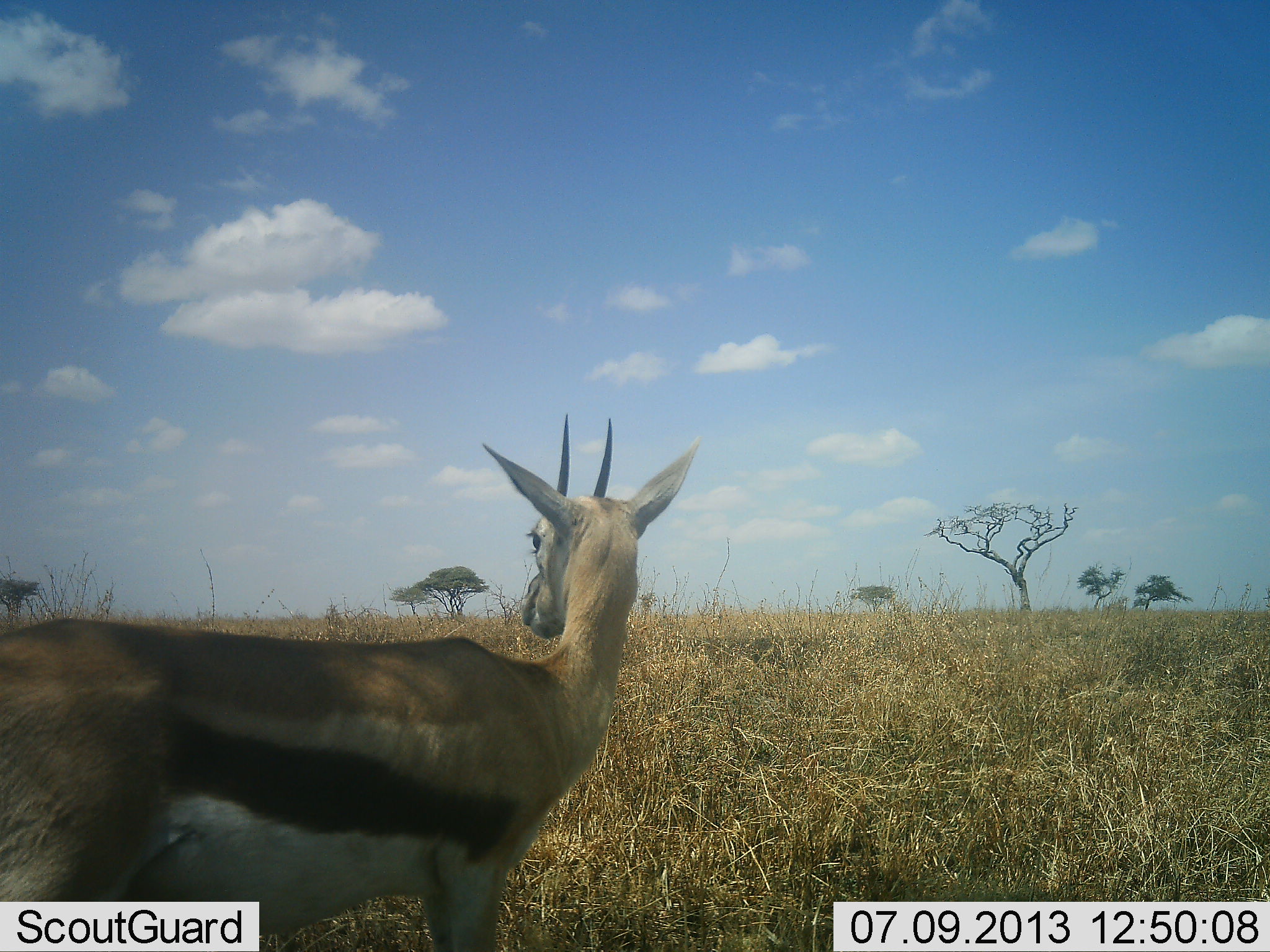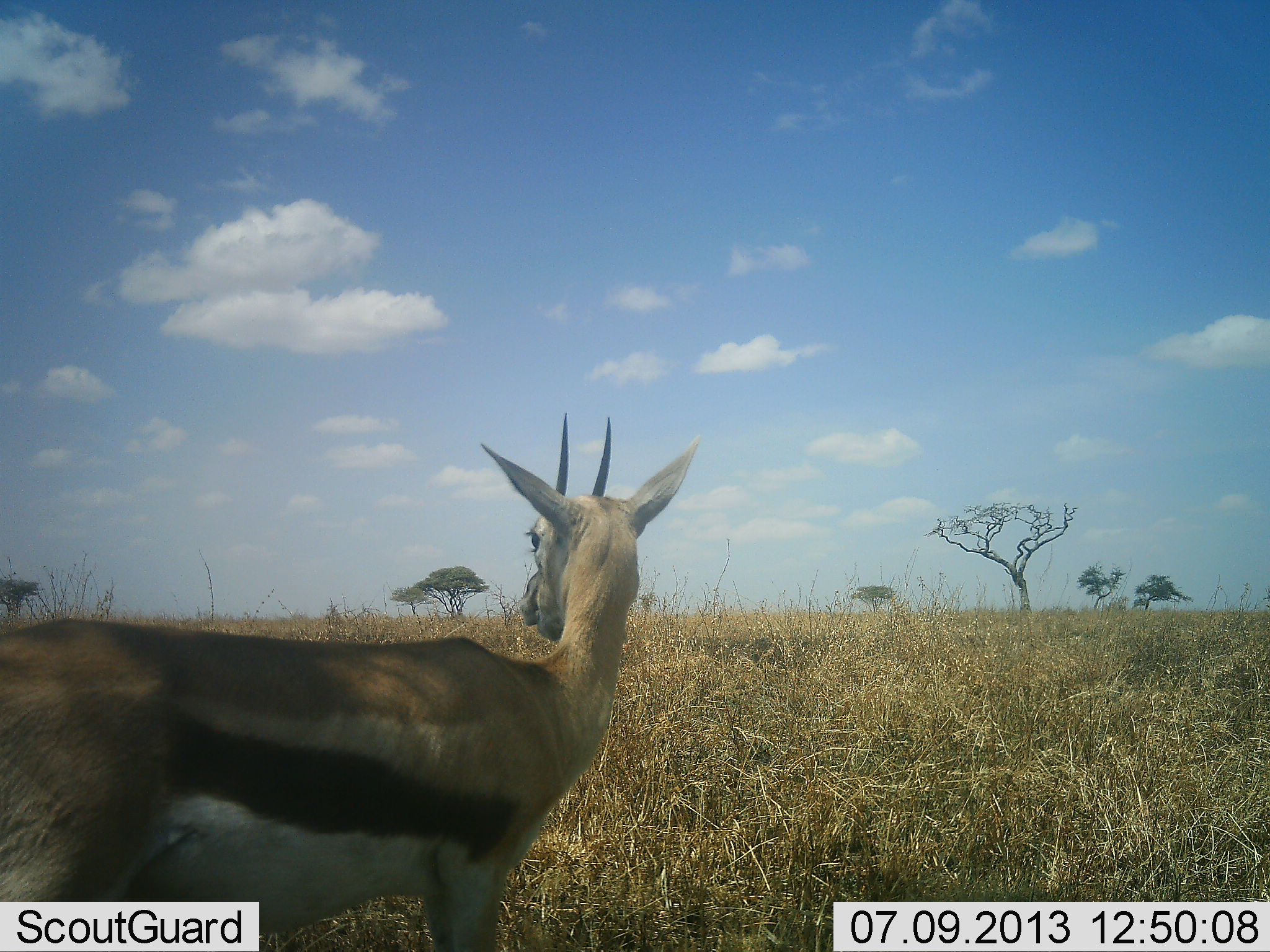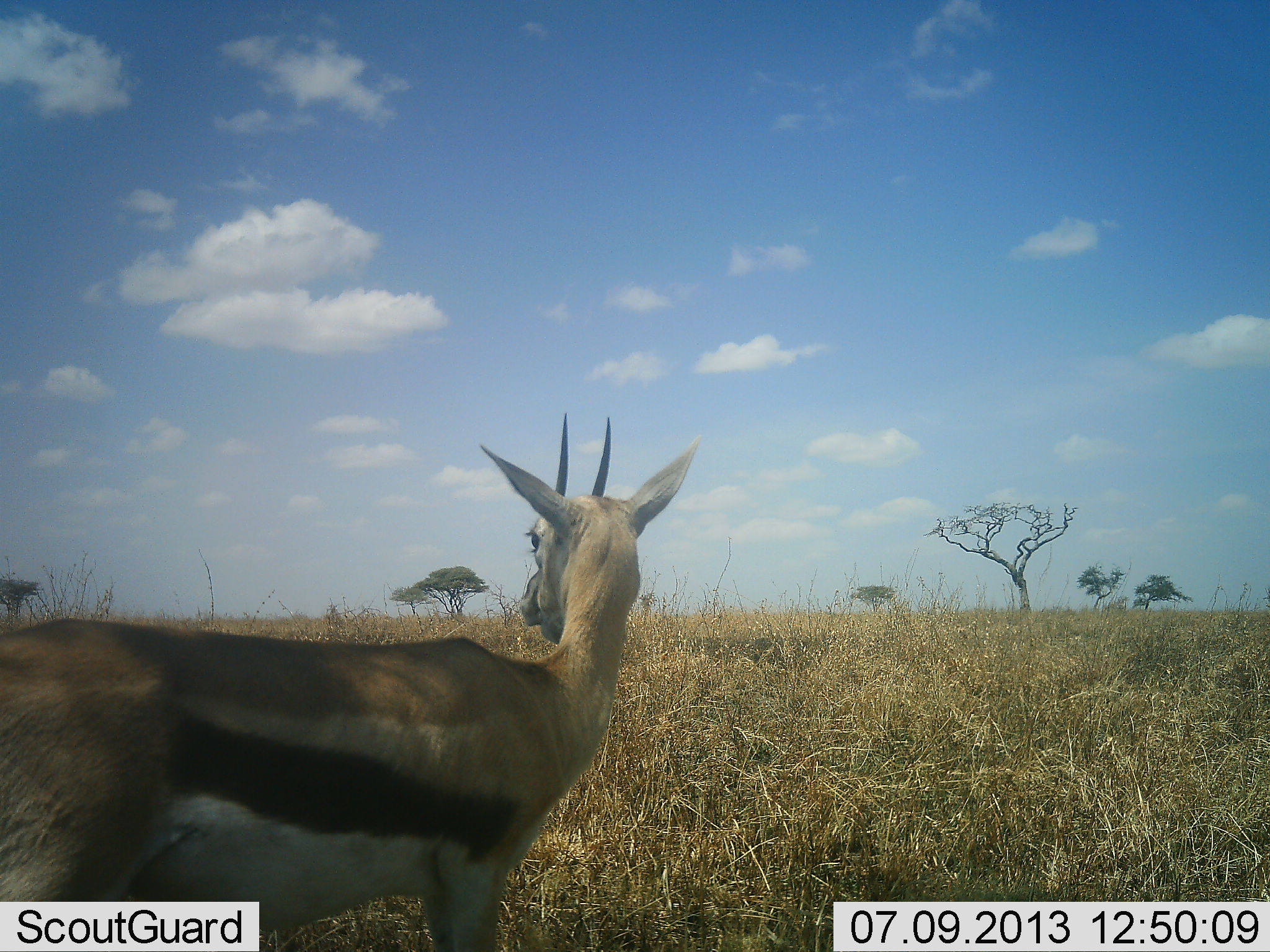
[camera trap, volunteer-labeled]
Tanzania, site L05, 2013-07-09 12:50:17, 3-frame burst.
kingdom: Animalia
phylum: Chordata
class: Mammalia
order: Artiodactyla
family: Bovidae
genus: Eudorcas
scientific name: Eudorcas thomsonii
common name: thomson's gazelle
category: gazellethomsons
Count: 1.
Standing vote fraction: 78%.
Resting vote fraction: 6%.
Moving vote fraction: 0%.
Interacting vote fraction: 0%.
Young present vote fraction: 0%.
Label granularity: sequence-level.